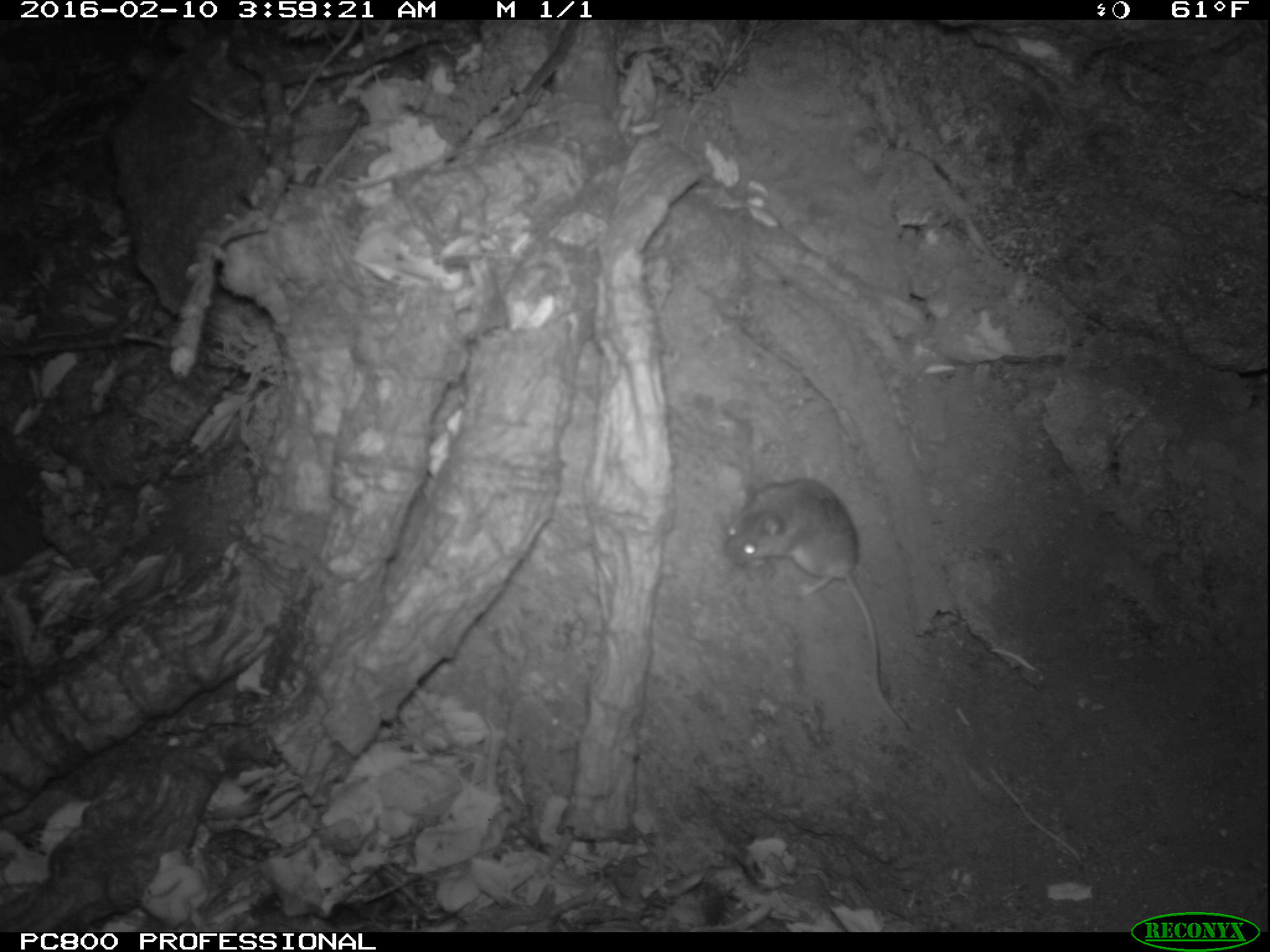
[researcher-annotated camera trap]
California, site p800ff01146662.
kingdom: Animalia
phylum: Chordata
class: Mammalia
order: Rodentia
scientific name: Rodentia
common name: rodent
Rodent (Rodentia).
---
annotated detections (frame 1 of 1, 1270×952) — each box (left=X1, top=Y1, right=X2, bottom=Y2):
rodent: (left=723, top=474, right=910, bottom=729)